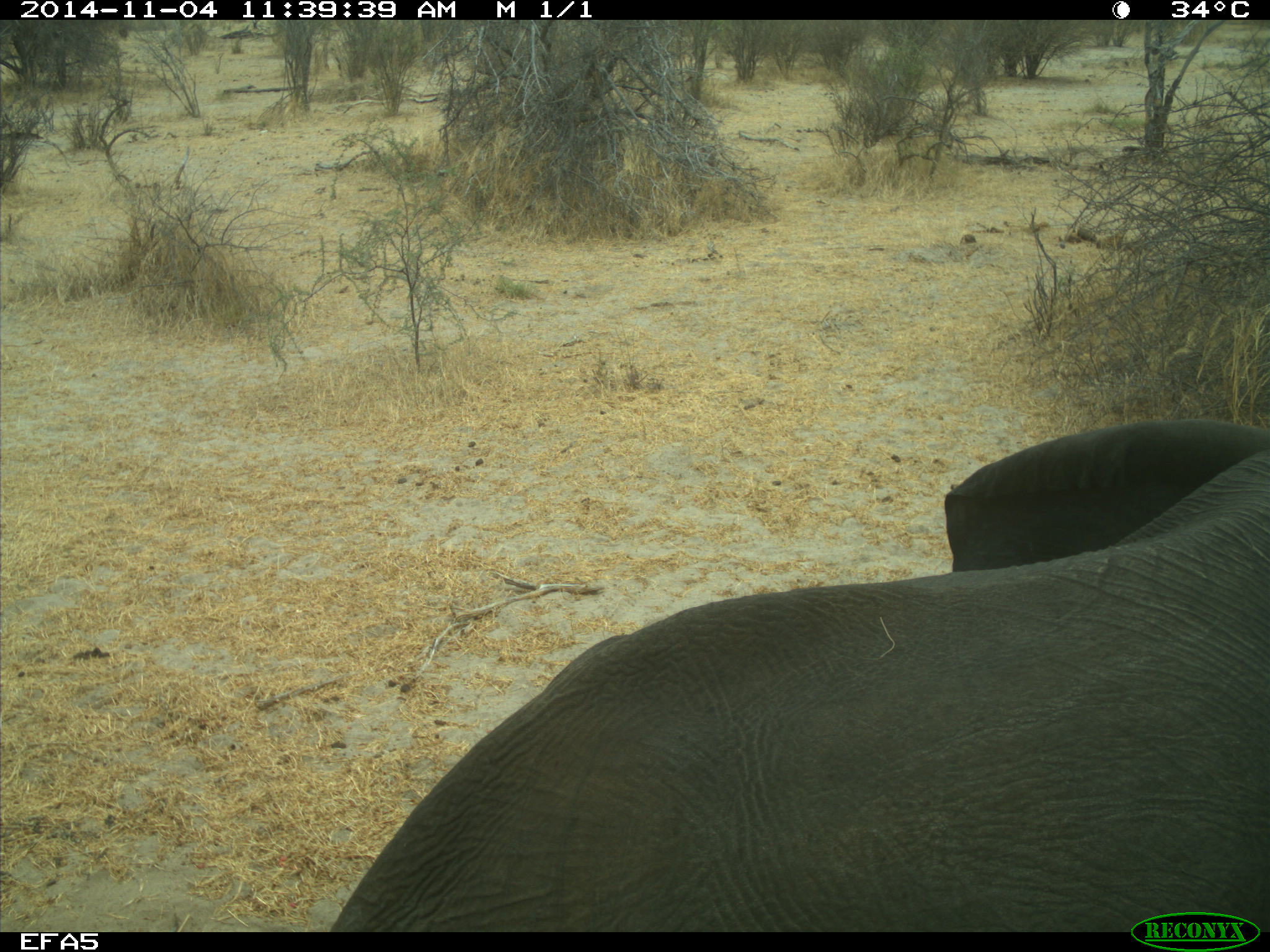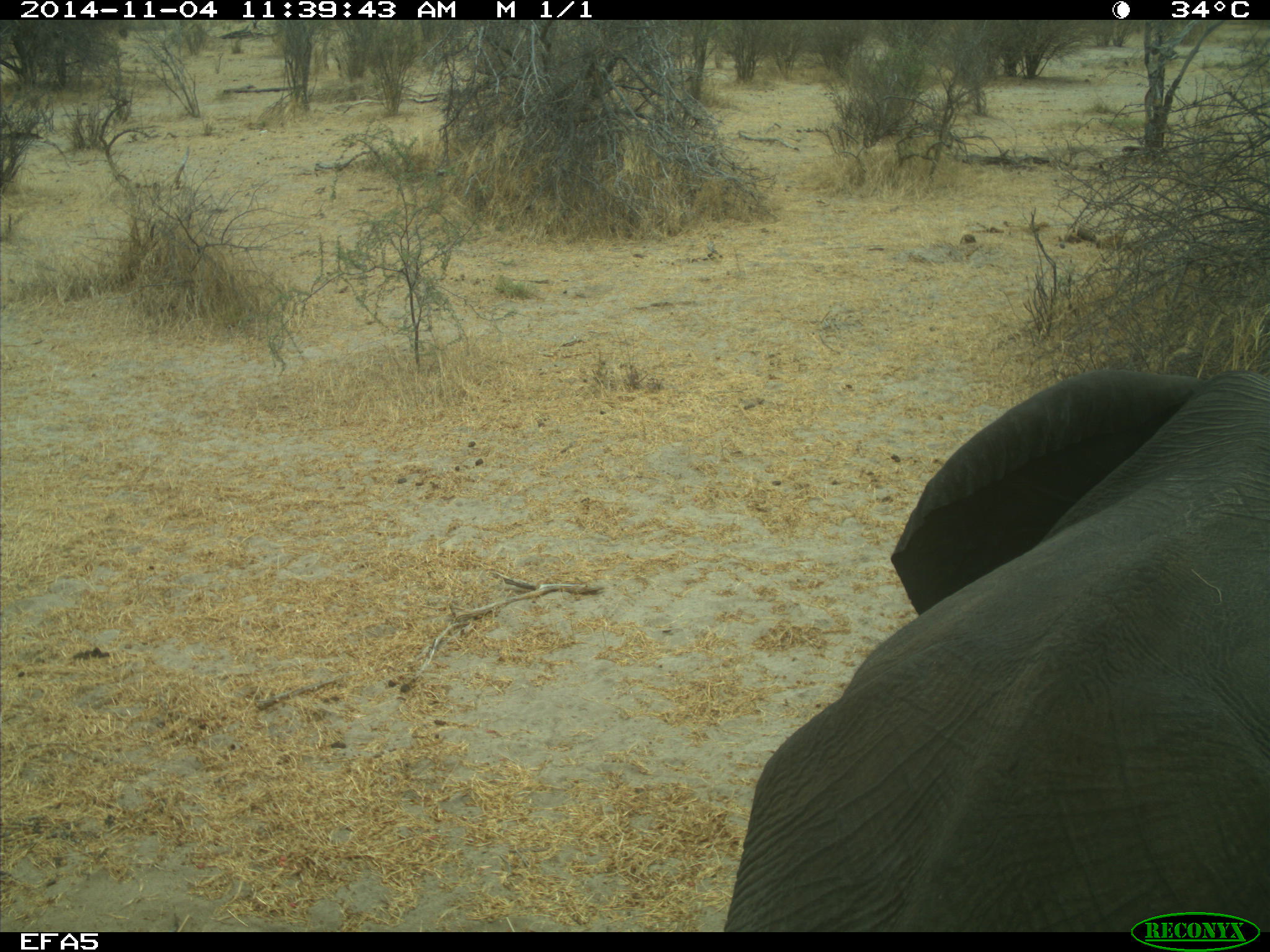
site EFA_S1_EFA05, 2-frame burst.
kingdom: Animalia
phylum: Chordata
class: Mammalia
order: Proboscidea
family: Elephantidae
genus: Loxodonta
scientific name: Loxodonta africana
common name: african bush elephant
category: elephant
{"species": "elephant (african bush elephant) (Loxodonta africana)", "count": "1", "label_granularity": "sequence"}